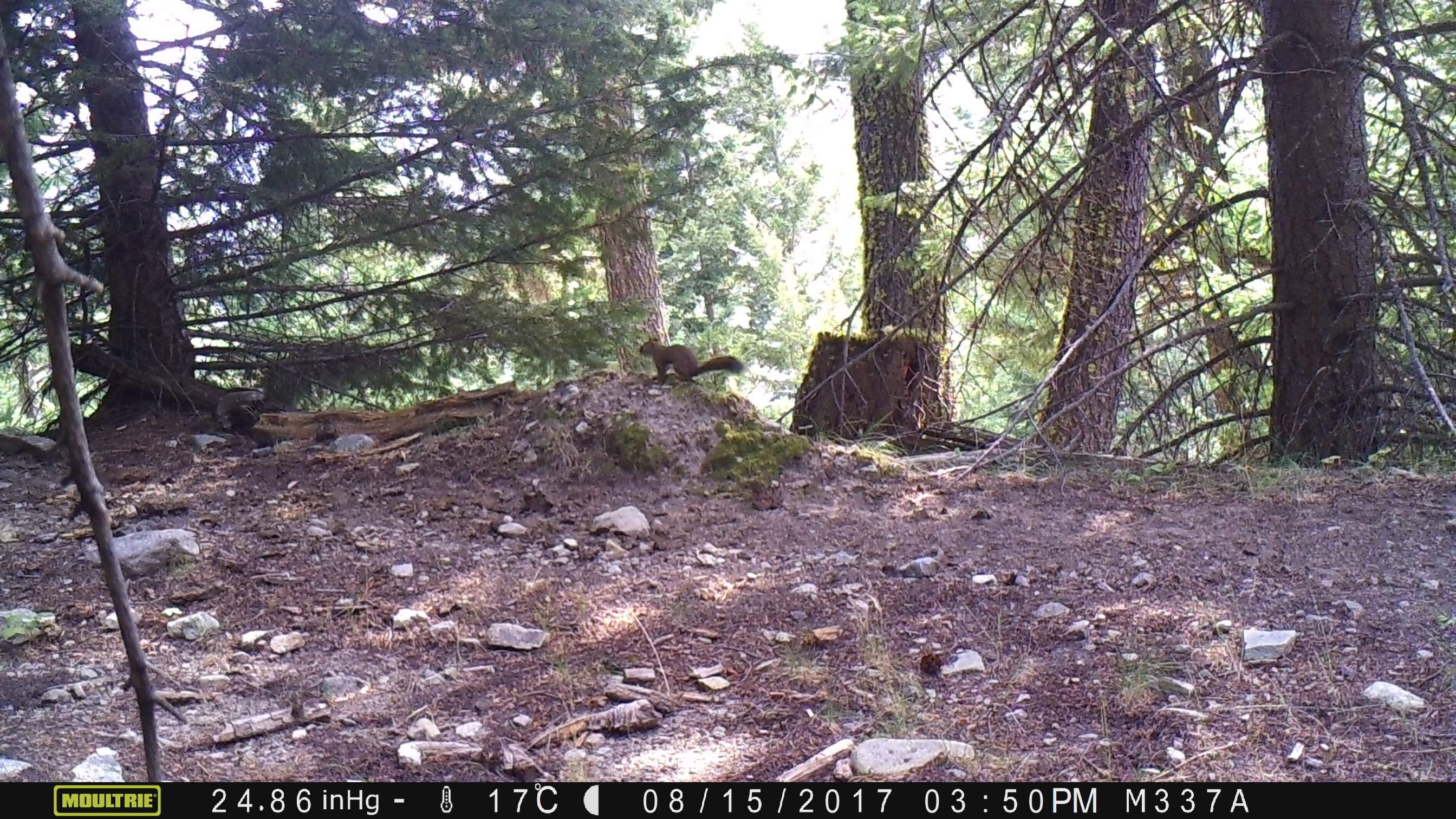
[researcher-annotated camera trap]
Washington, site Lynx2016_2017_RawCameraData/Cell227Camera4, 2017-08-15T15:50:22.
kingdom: Animalia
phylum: Chordata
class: Mammalia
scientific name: Mammalia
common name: small mammal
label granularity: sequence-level